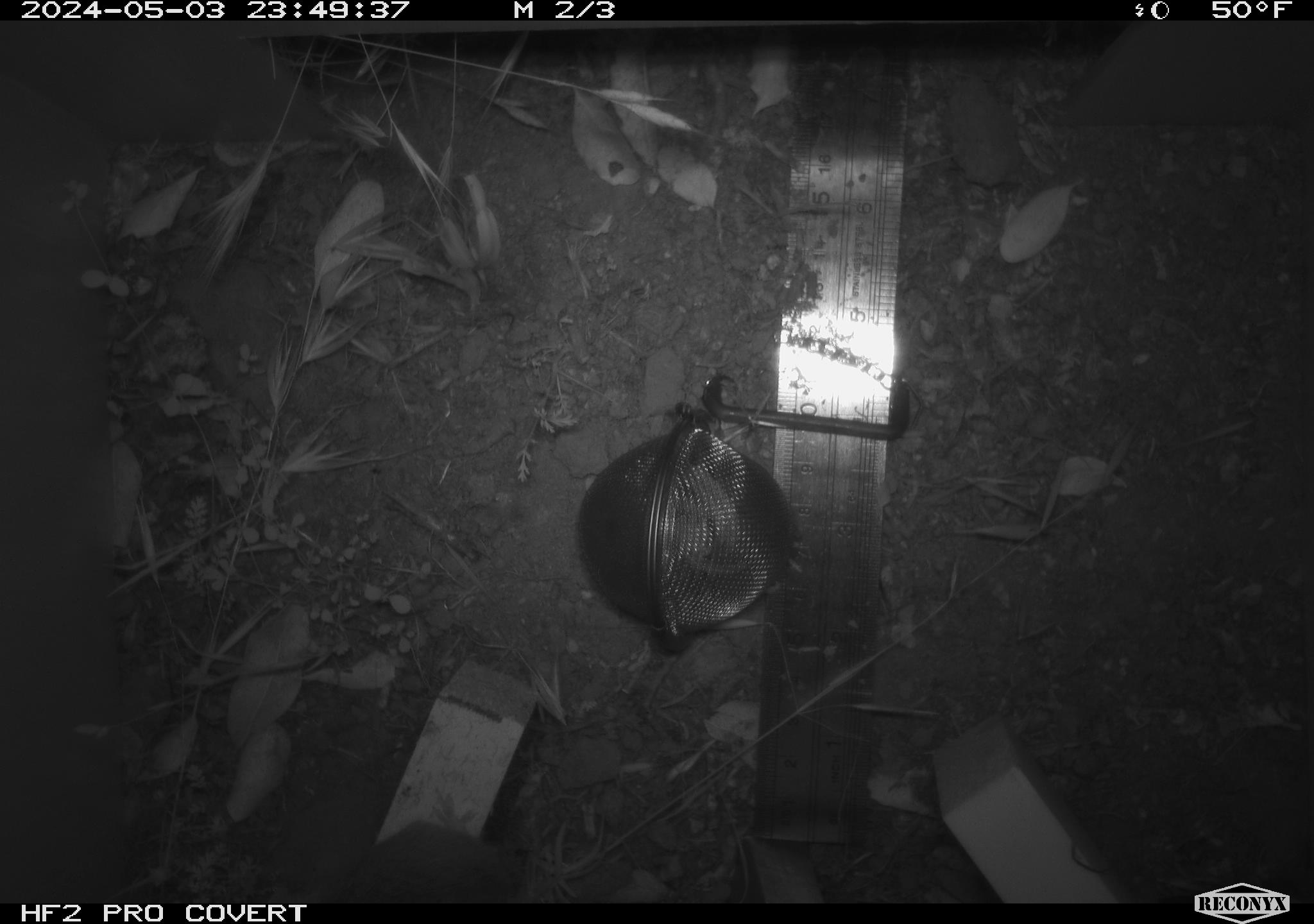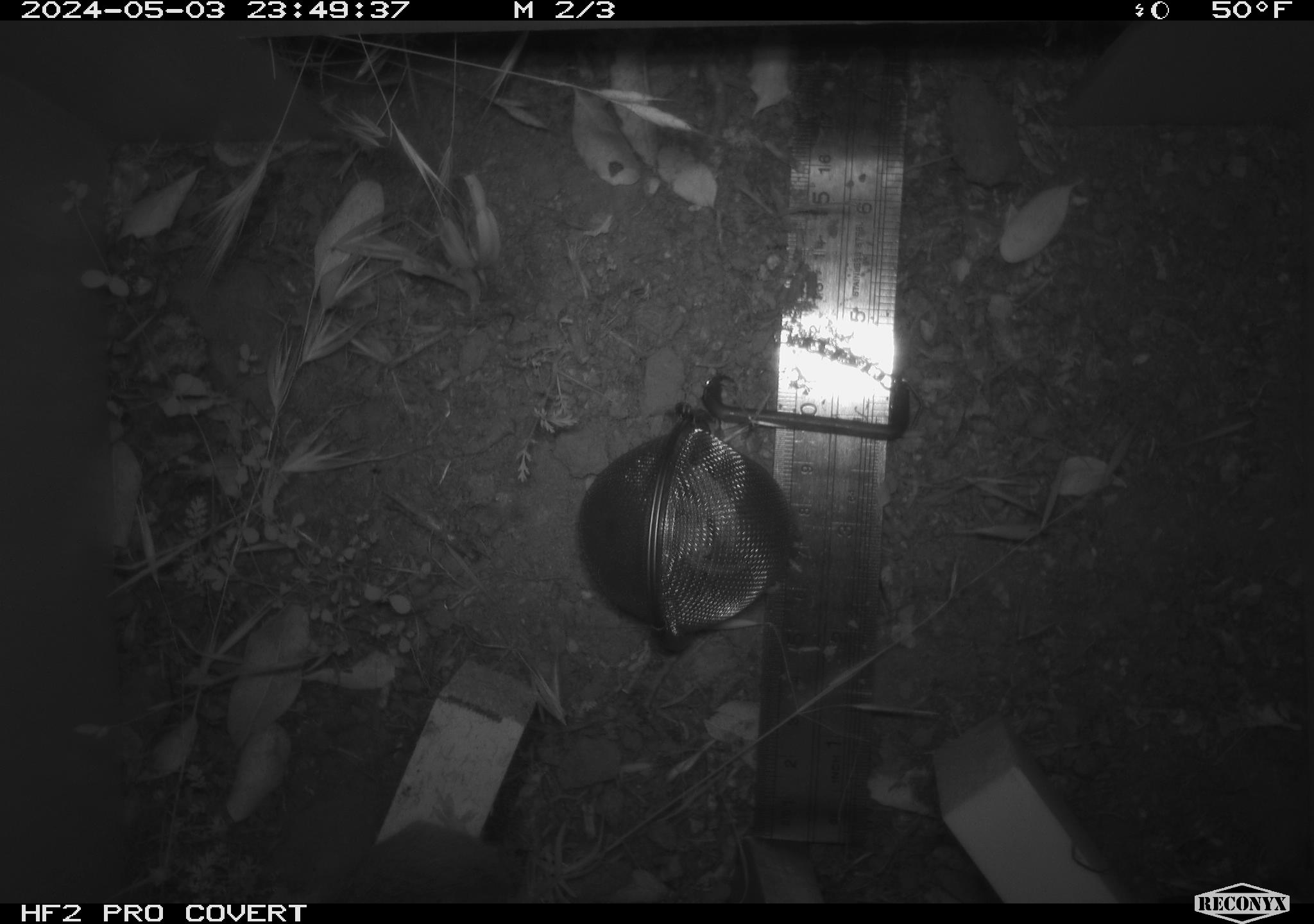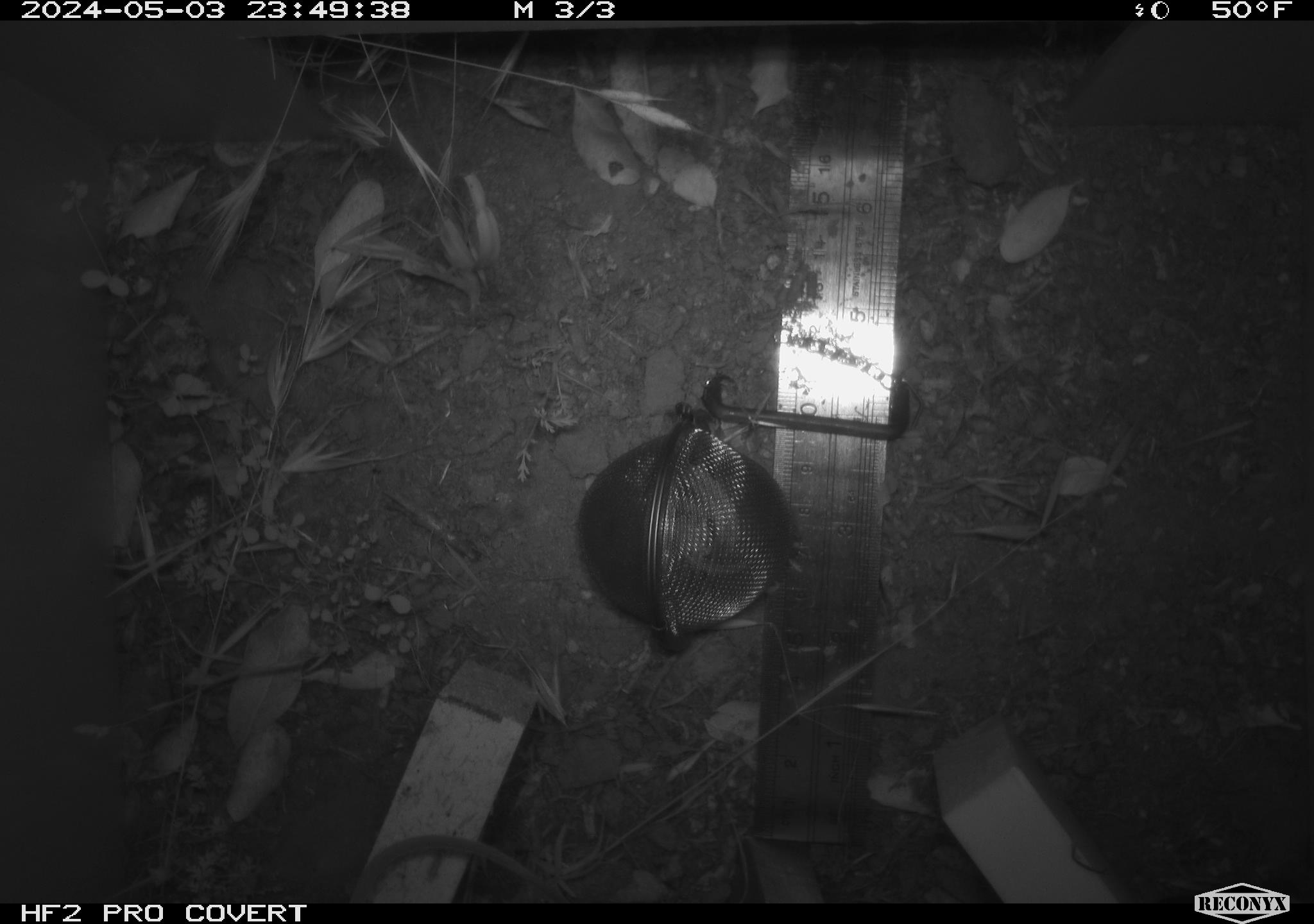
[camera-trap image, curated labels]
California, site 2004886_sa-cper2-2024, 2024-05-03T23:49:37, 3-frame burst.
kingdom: Animalia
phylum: Chordata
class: Mammalia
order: Rodentia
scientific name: Rodentia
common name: rodent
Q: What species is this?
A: Rodent (Rodentia).